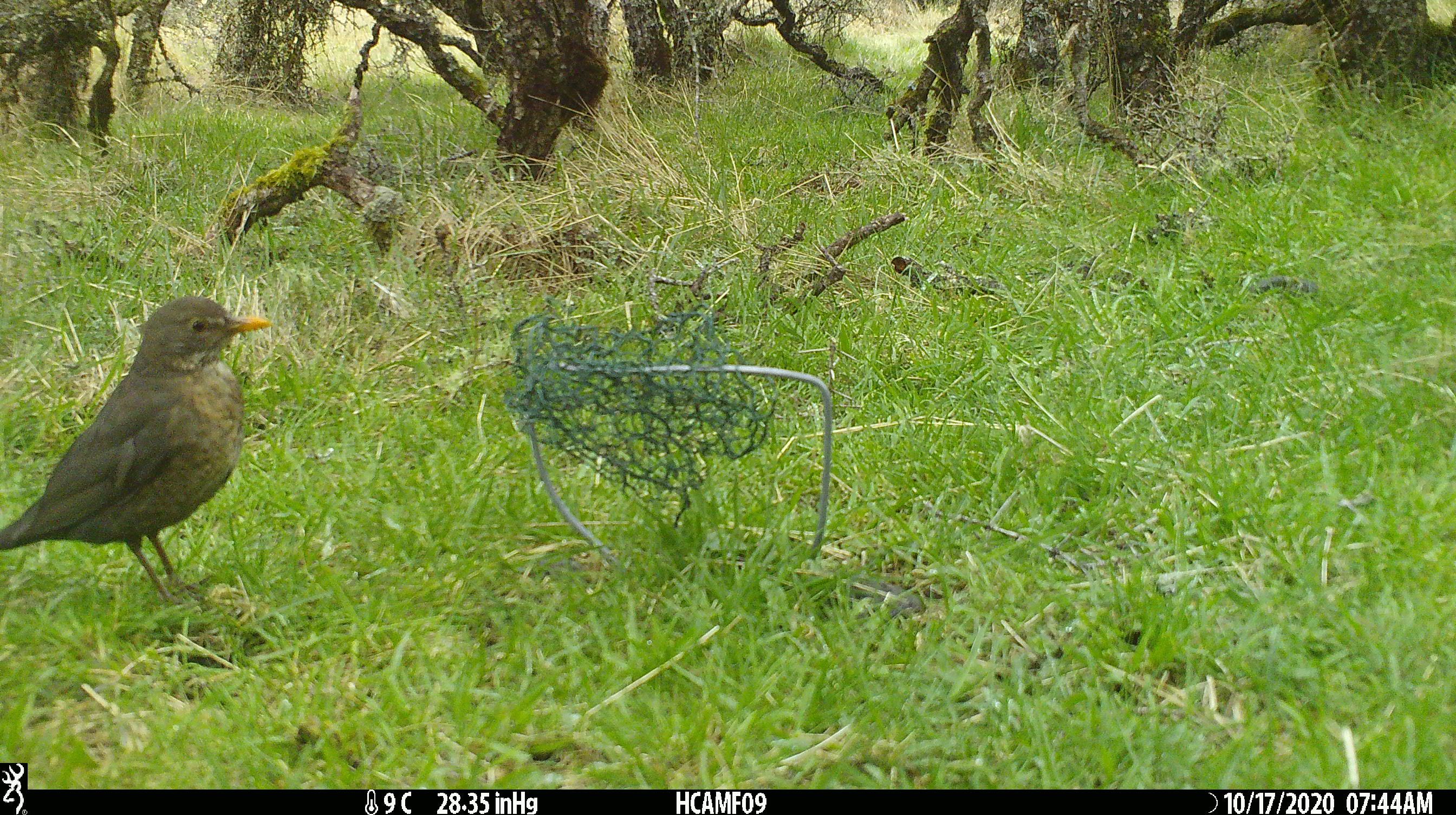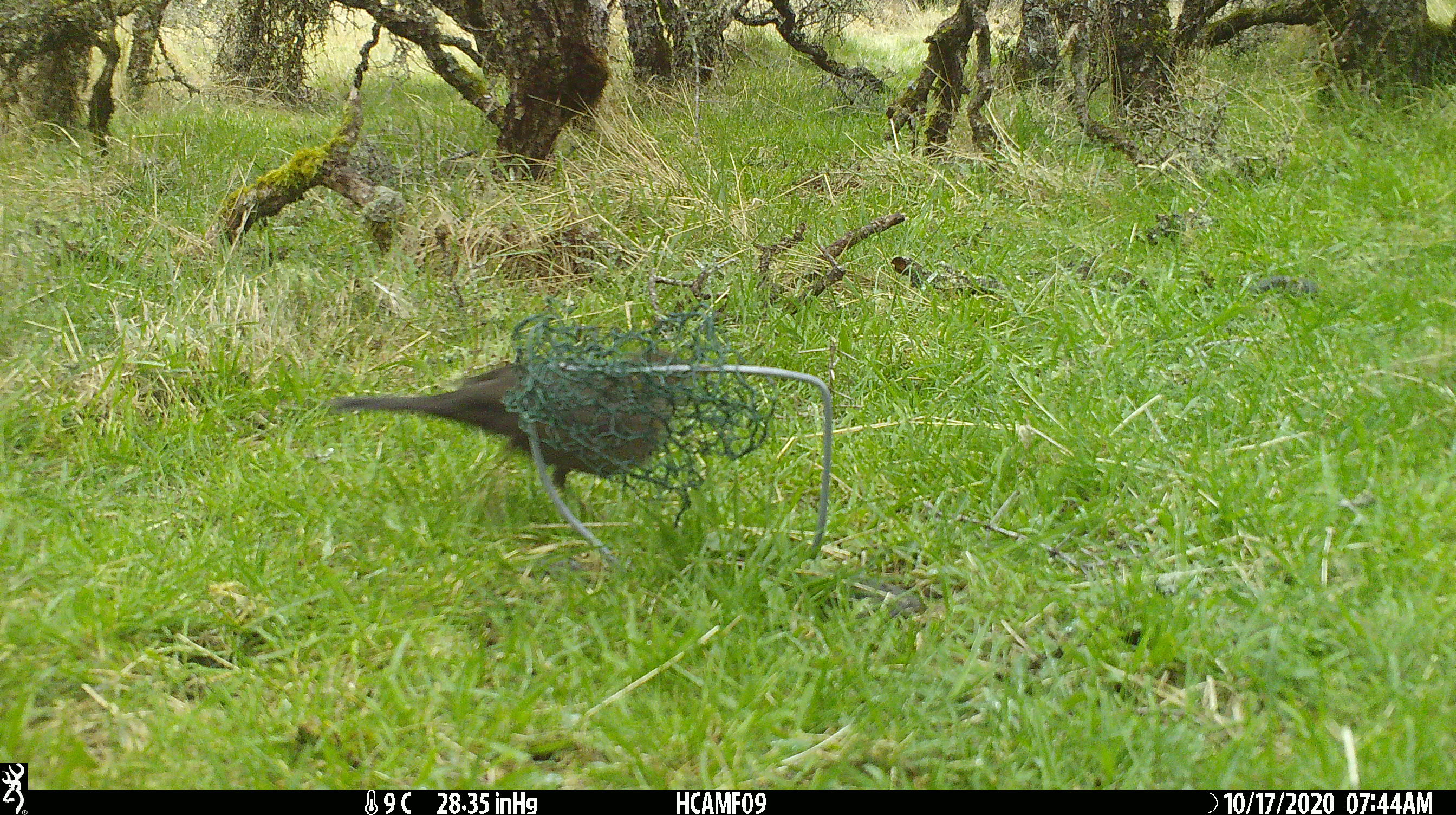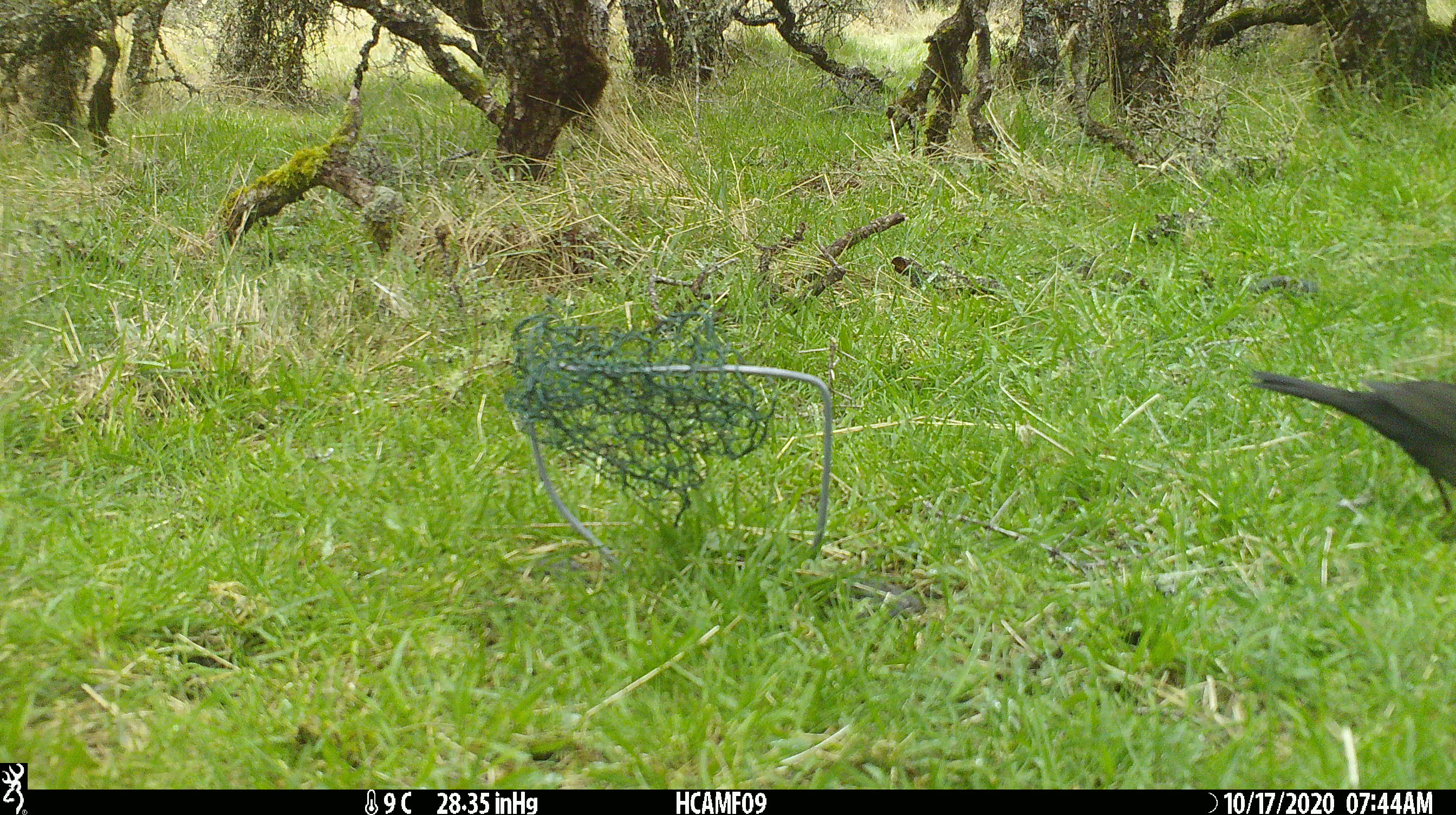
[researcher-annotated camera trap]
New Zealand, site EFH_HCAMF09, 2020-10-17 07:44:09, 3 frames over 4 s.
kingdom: Animalia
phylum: Chordata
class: Aves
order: Passeriformes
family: Turdidae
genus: Turdus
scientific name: Turdus merula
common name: eurasian blackbird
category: blackbird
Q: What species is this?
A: Blackbird (eurasian blackbird) (Turdus merula).